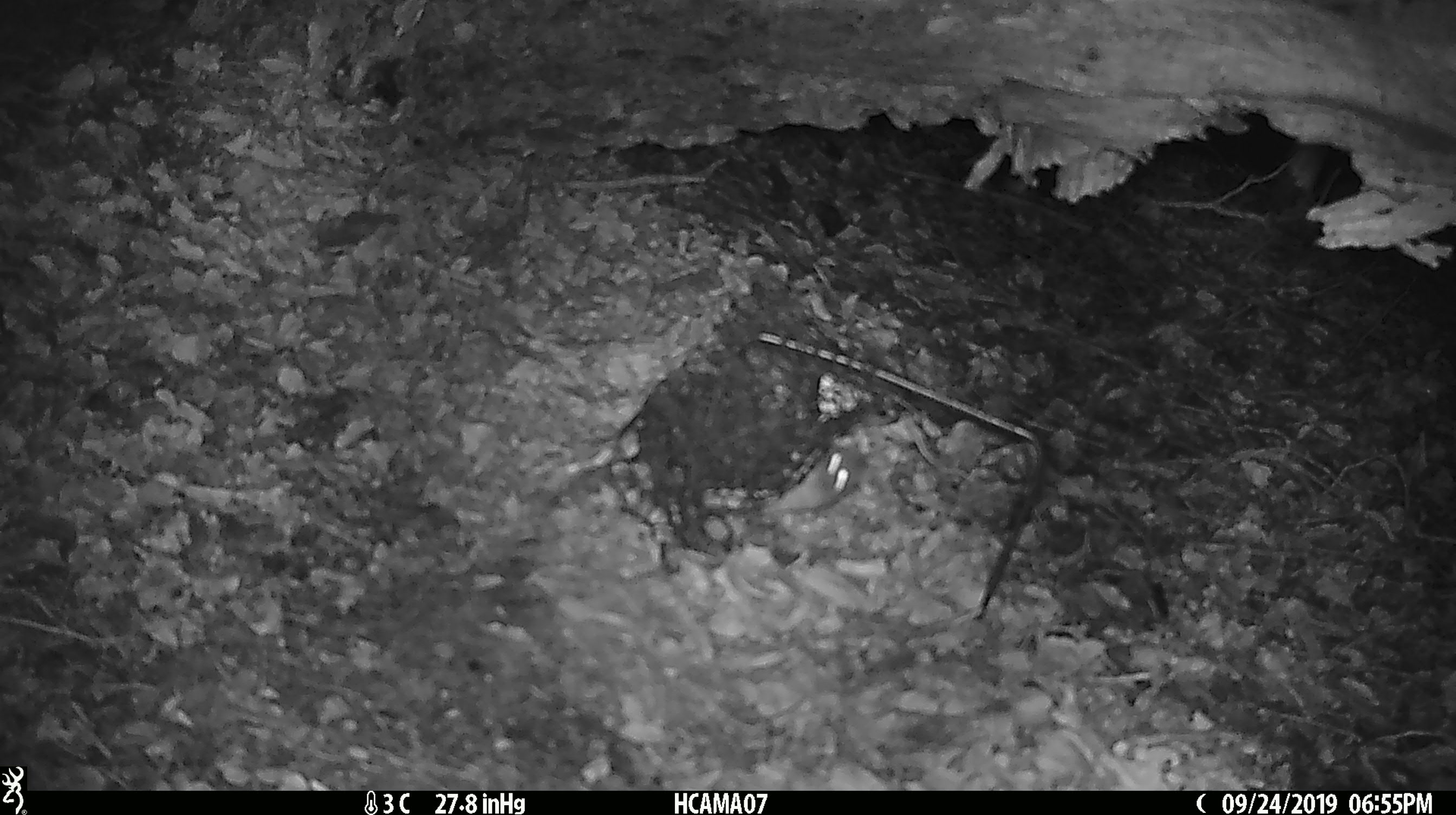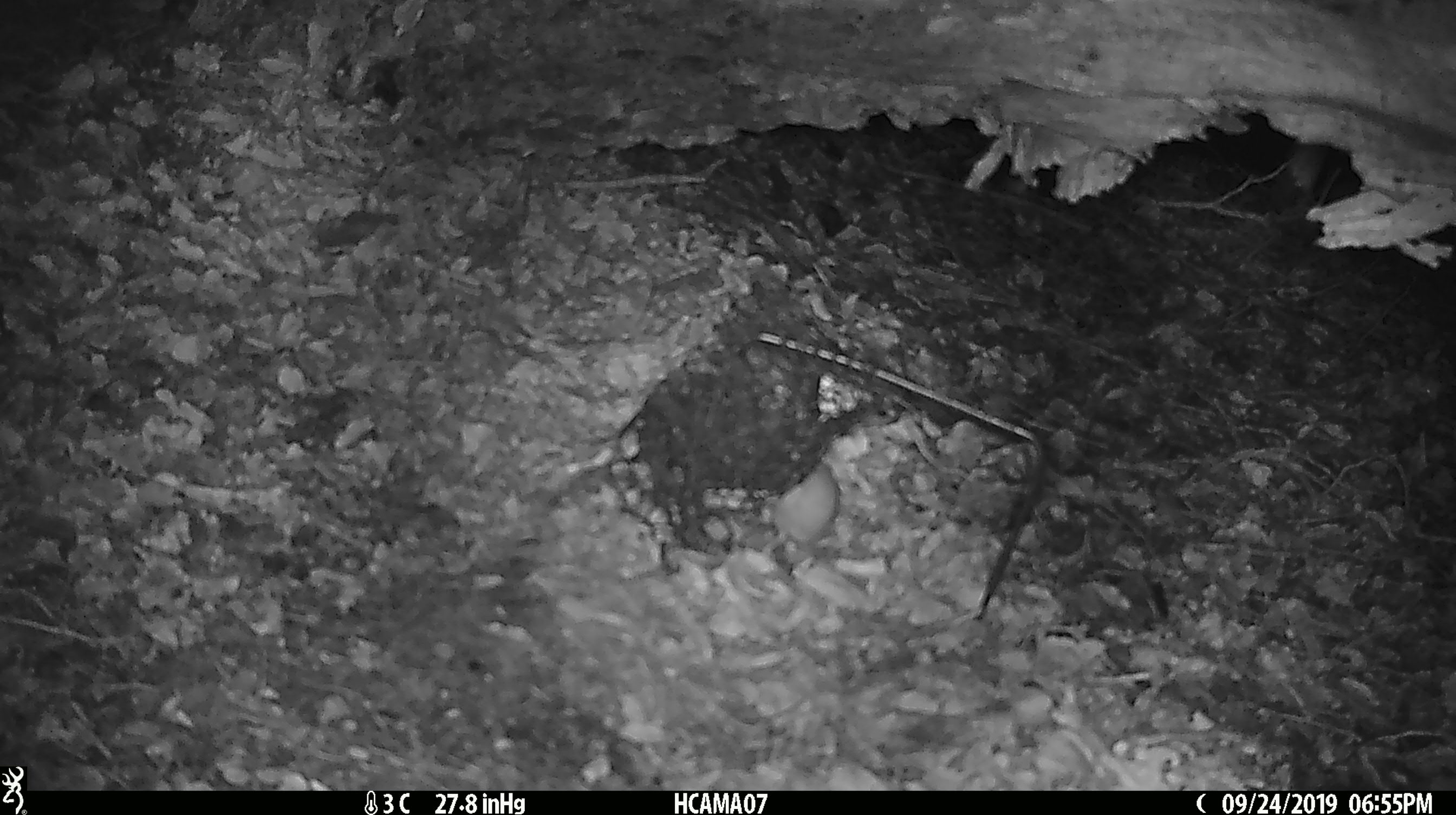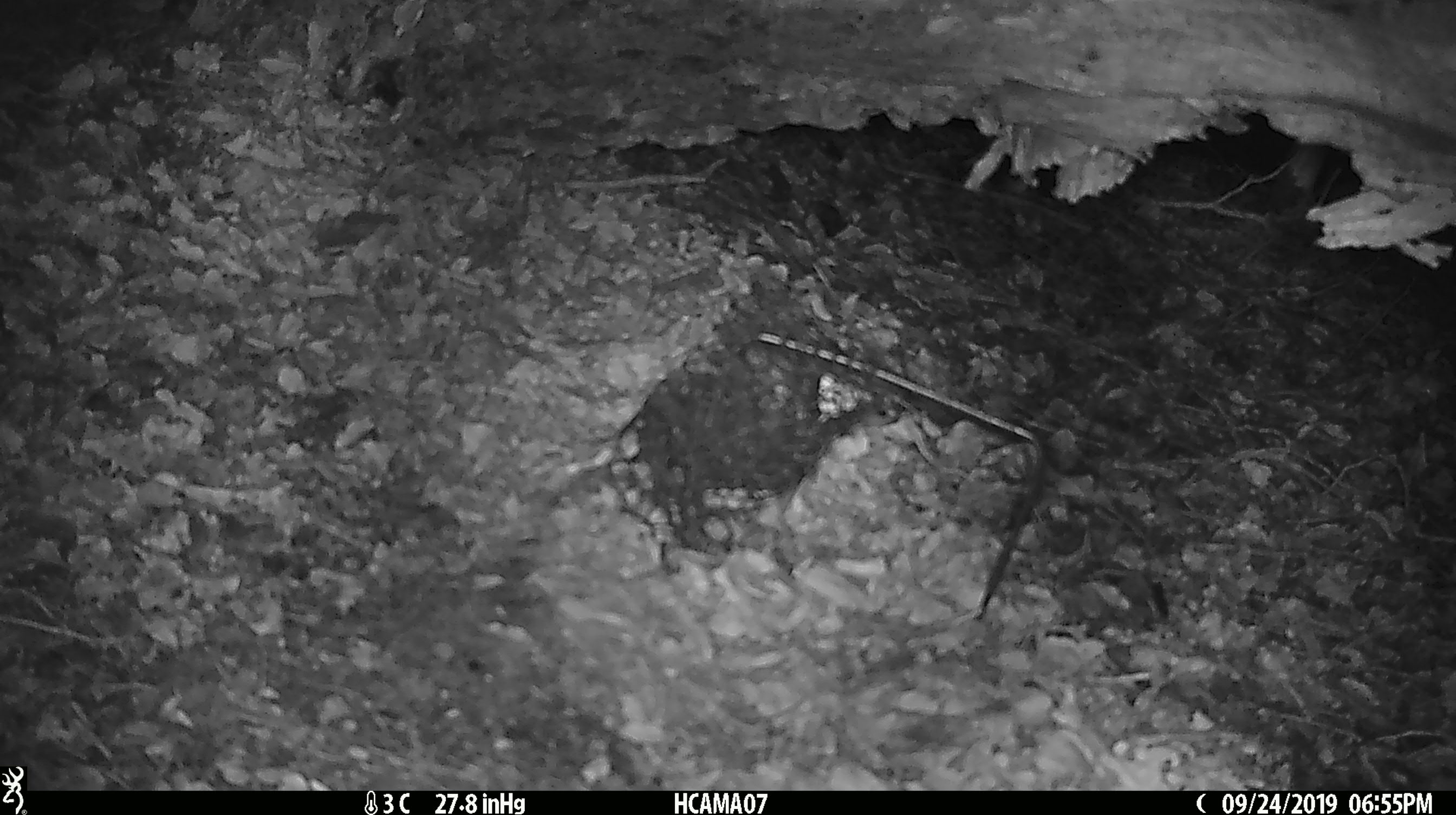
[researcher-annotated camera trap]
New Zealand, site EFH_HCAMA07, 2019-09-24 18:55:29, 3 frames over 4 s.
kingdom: Animalia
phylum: Chordata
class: Mammalia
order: Rodentia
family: Muridae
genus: Mus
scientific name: Mus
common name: mouse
Mouse (Mus).